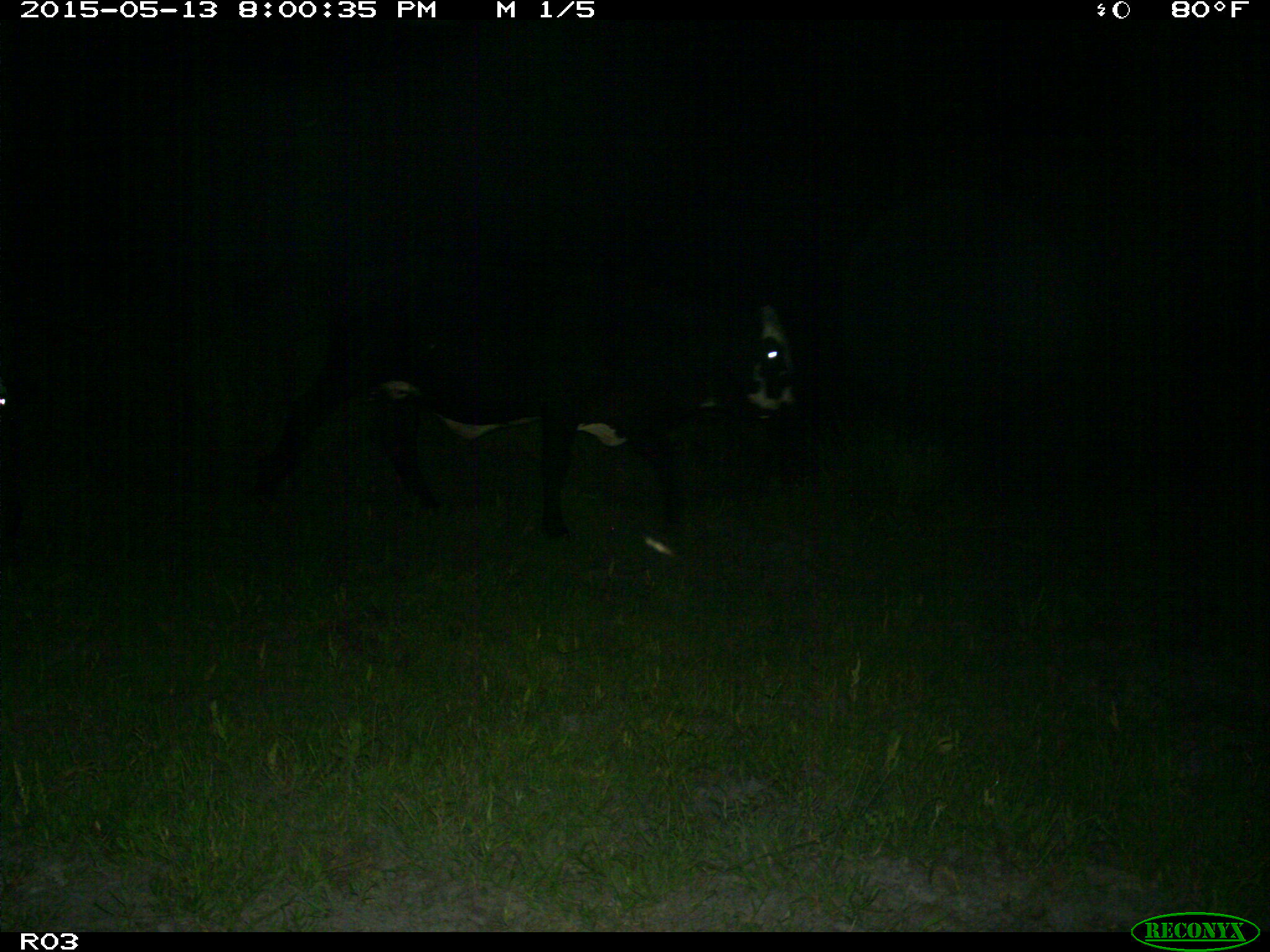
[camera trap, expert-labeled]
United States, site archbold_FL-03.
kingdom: Animalia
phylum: Chordata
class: Mammalia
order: Artiodactyla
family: Bovidae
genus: Bos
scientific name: Bos taurus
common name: domestic cow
Bos taurus (domestic cow).